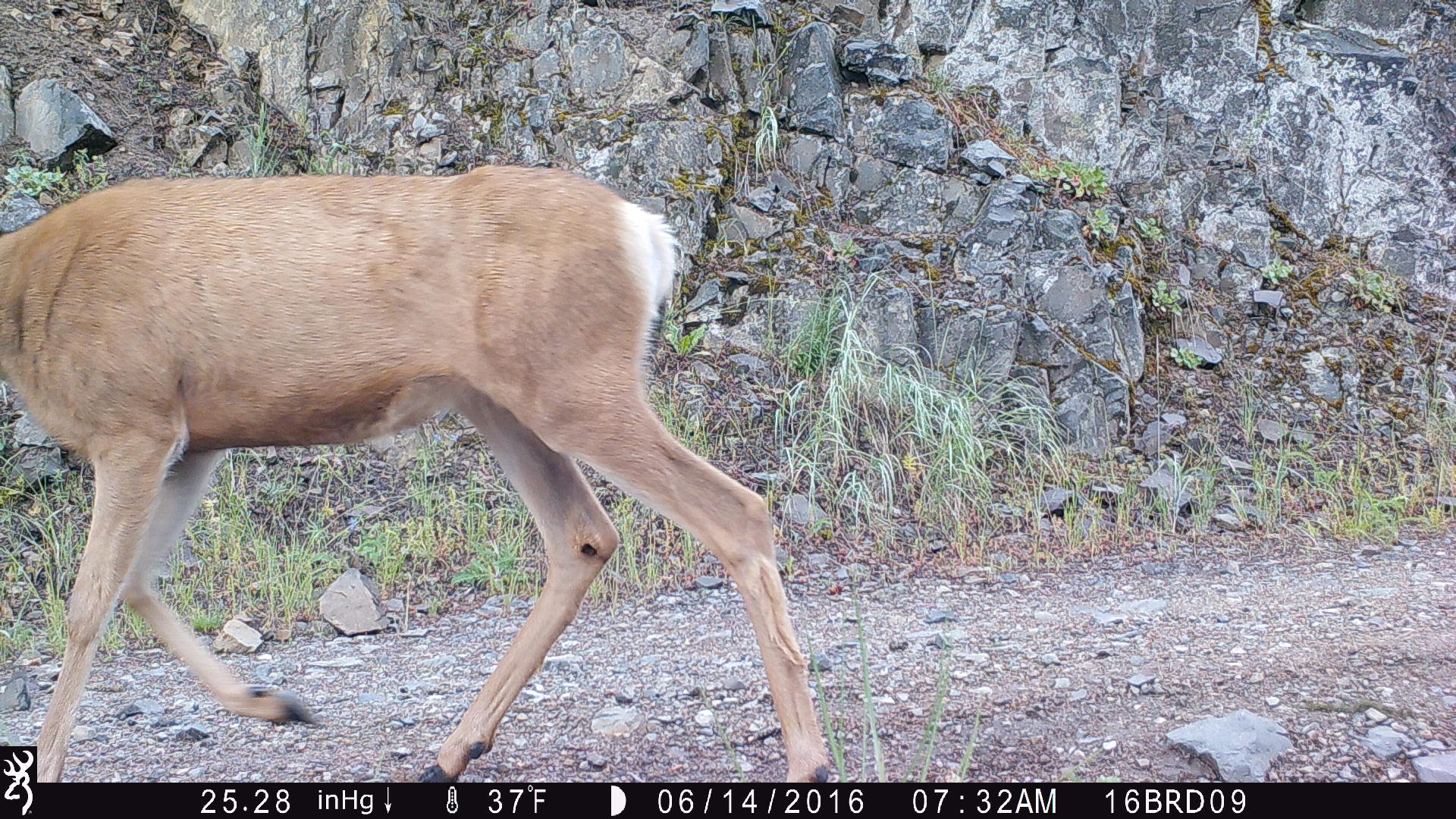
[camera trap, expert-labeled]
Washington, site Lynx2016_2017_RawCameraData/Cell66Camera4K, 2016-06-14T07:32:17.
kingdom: Animalia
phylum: Chordata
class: Mammalia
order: Artiodactyla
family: Cervidae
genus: Odocoileus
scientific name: Odocoileus hemionus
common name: mule deer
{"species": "Odocoileus hemionus (mule deer)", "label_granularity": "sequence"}